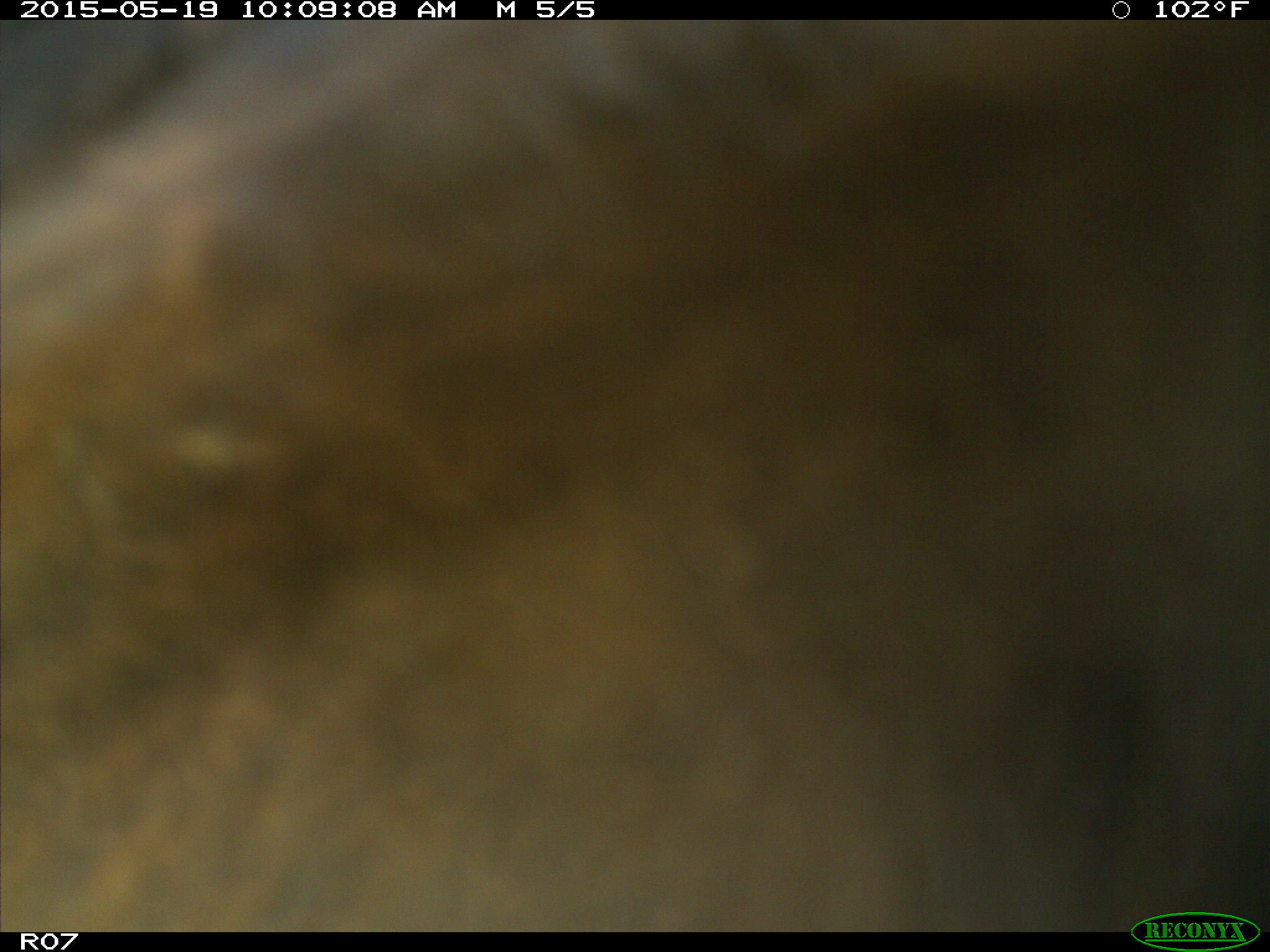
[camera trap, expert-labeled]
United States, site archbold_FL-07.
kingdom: Animalia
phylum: Chordata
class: Mammalia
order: Artiodactyla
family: Bovidae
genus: Bos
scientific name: Bos taurus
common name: domestic cow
Bos taurus (domestic cow).